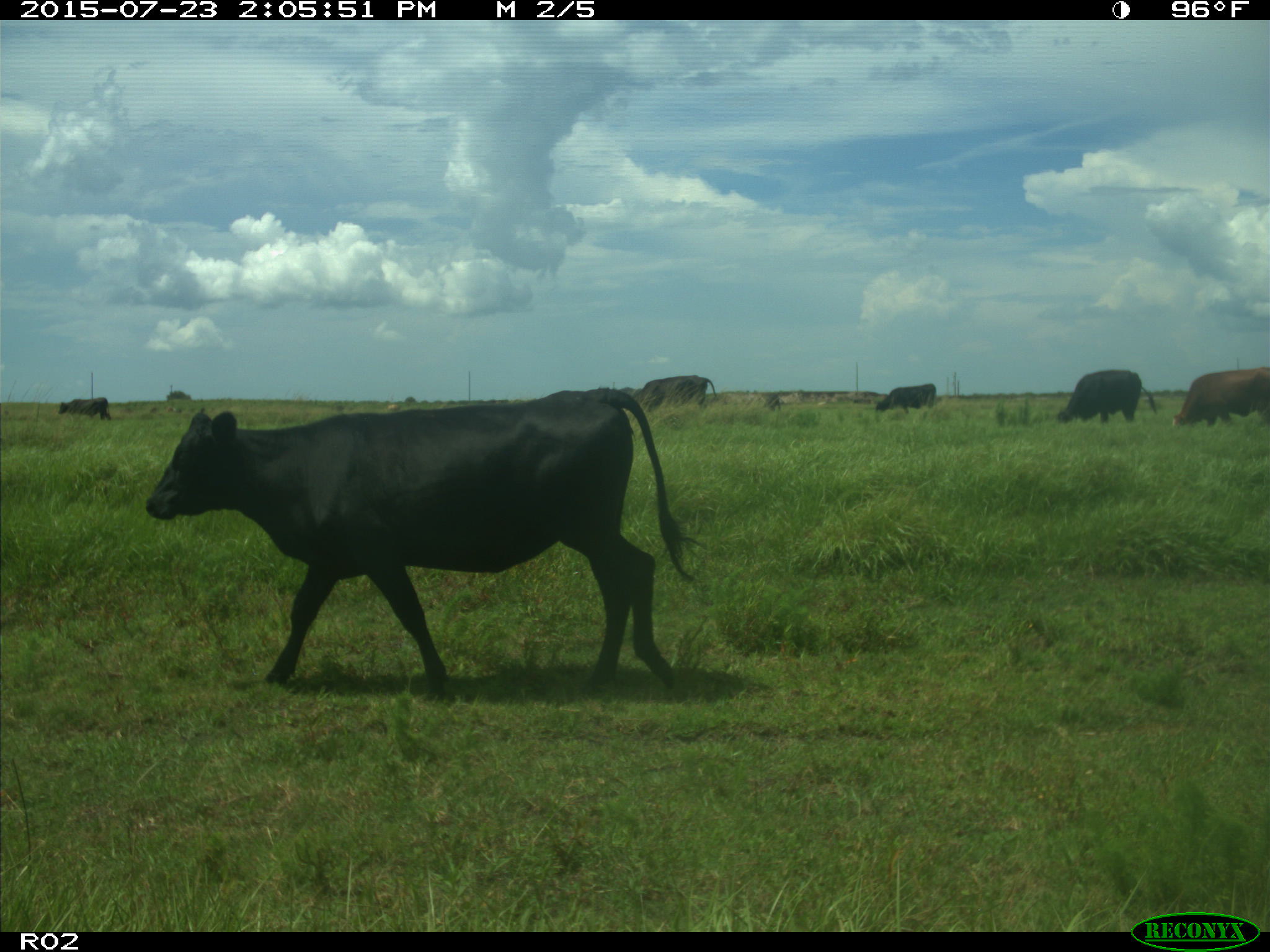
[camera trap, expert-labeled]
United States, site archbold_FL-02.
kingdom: Animalia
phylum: Chordata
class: Mammalia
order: Artiodactyla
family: Bovidae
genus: Bos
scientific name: Bos taurus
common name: domestic cow